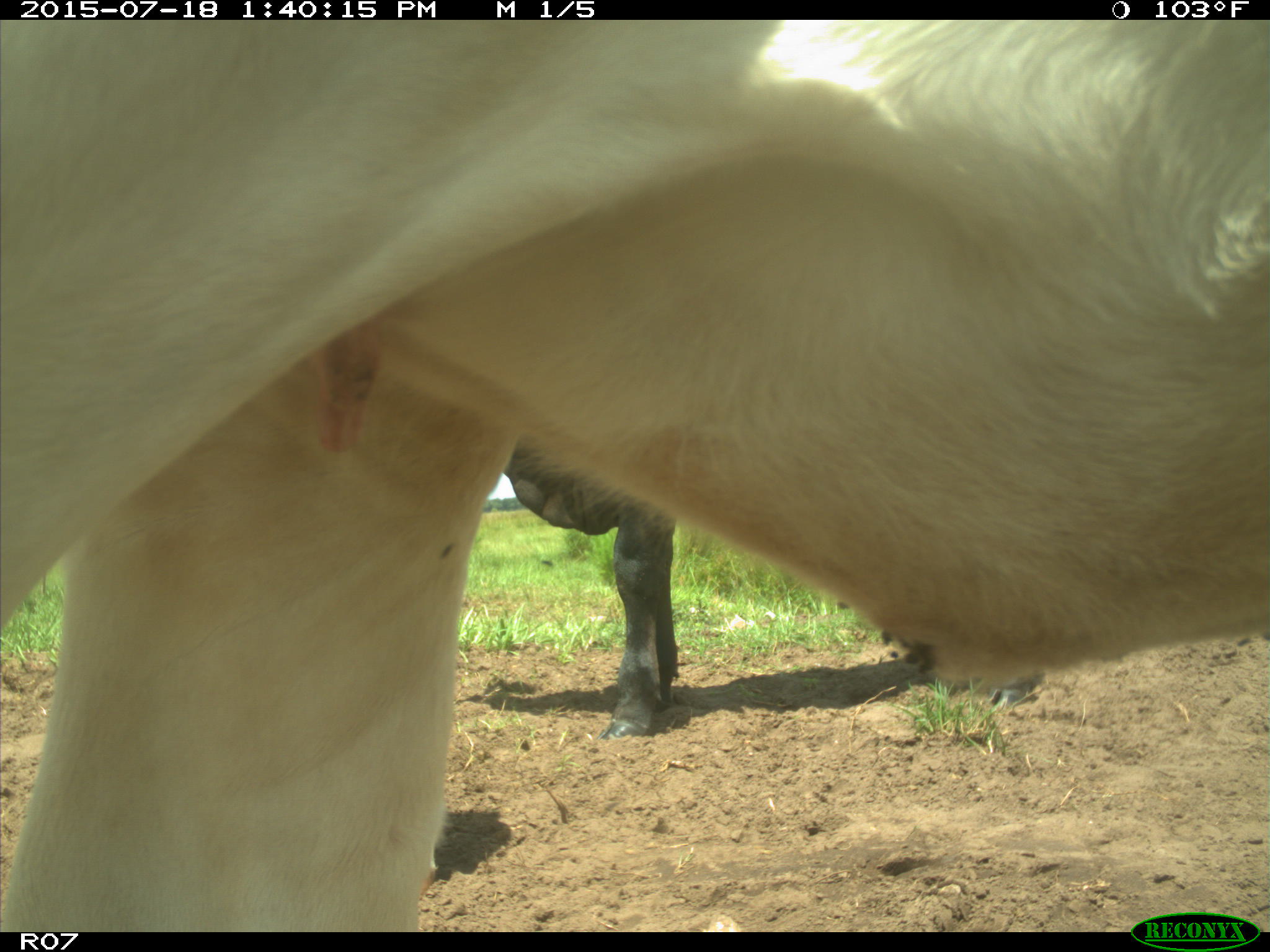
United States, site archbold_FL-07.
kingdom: Animalia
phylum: Chordata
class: Mammalia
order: Artiodactyla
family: Bovidae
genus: Bos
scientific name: Bos taurus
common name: domestic cow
Bos taurus (domestic cow).